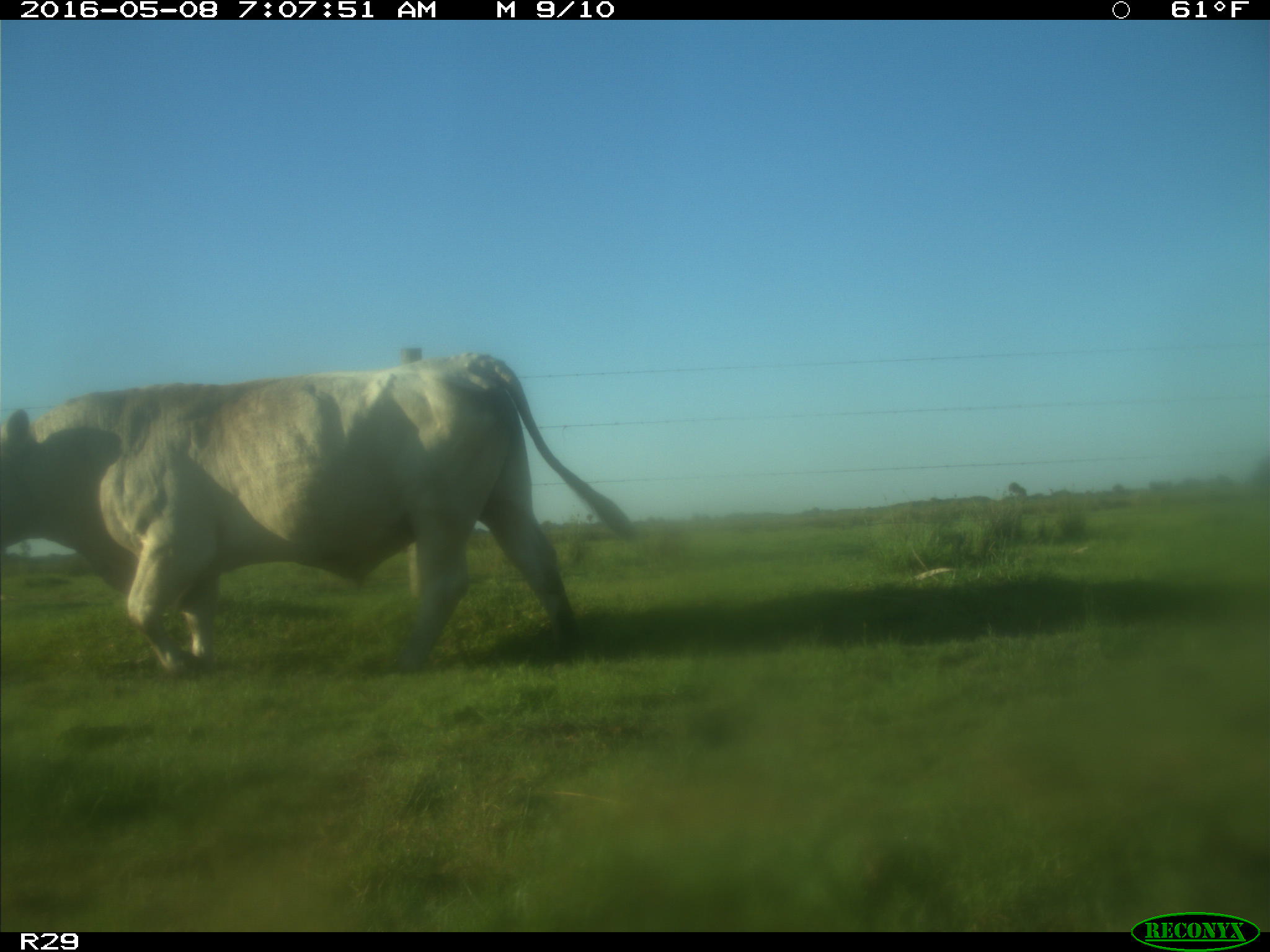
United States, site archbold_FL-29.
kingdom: Animalia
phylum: Chordata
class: Mammalia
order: Artiodactyla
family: Bovidae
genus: Bos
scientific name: Bos taurus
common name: domestic cow